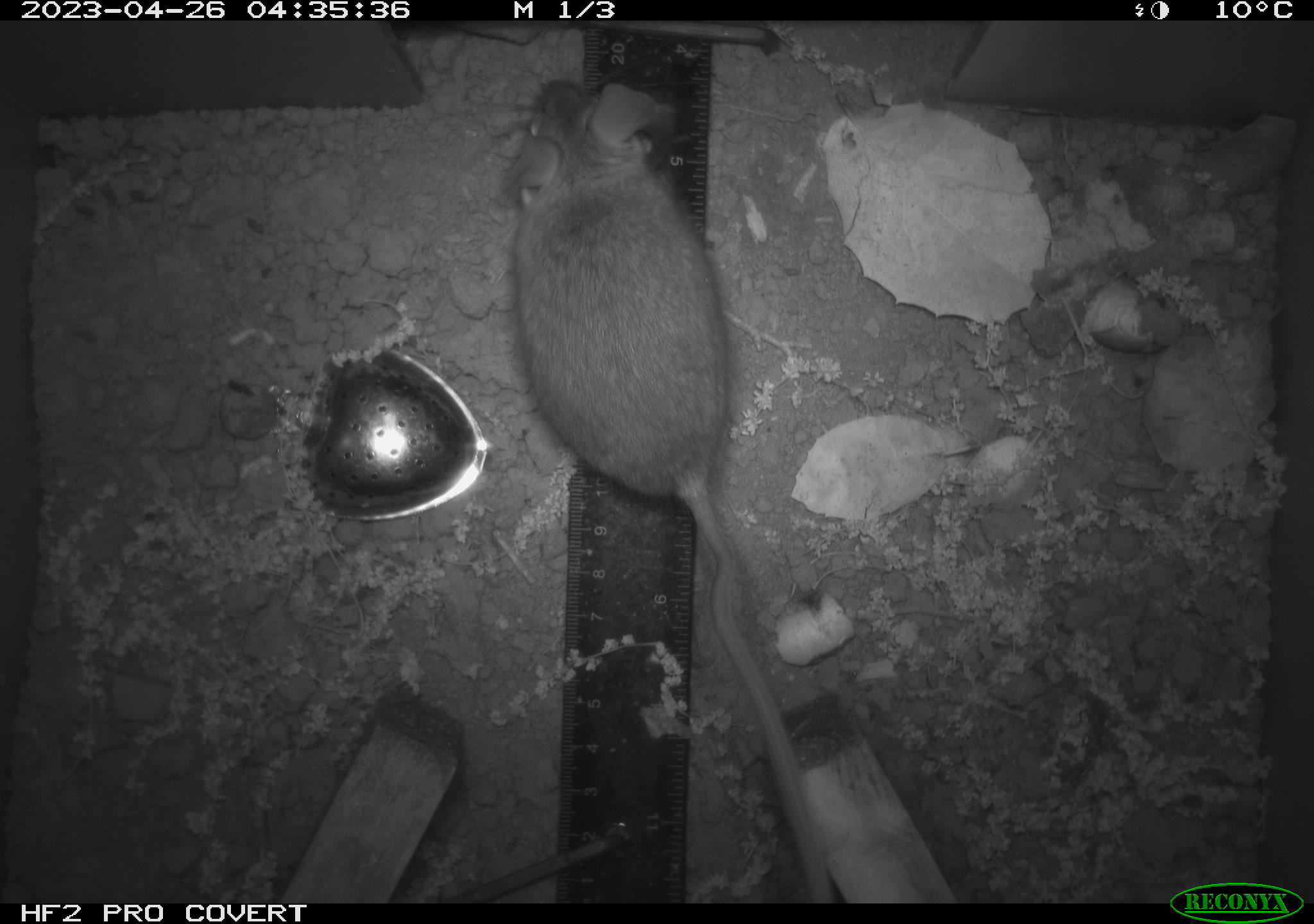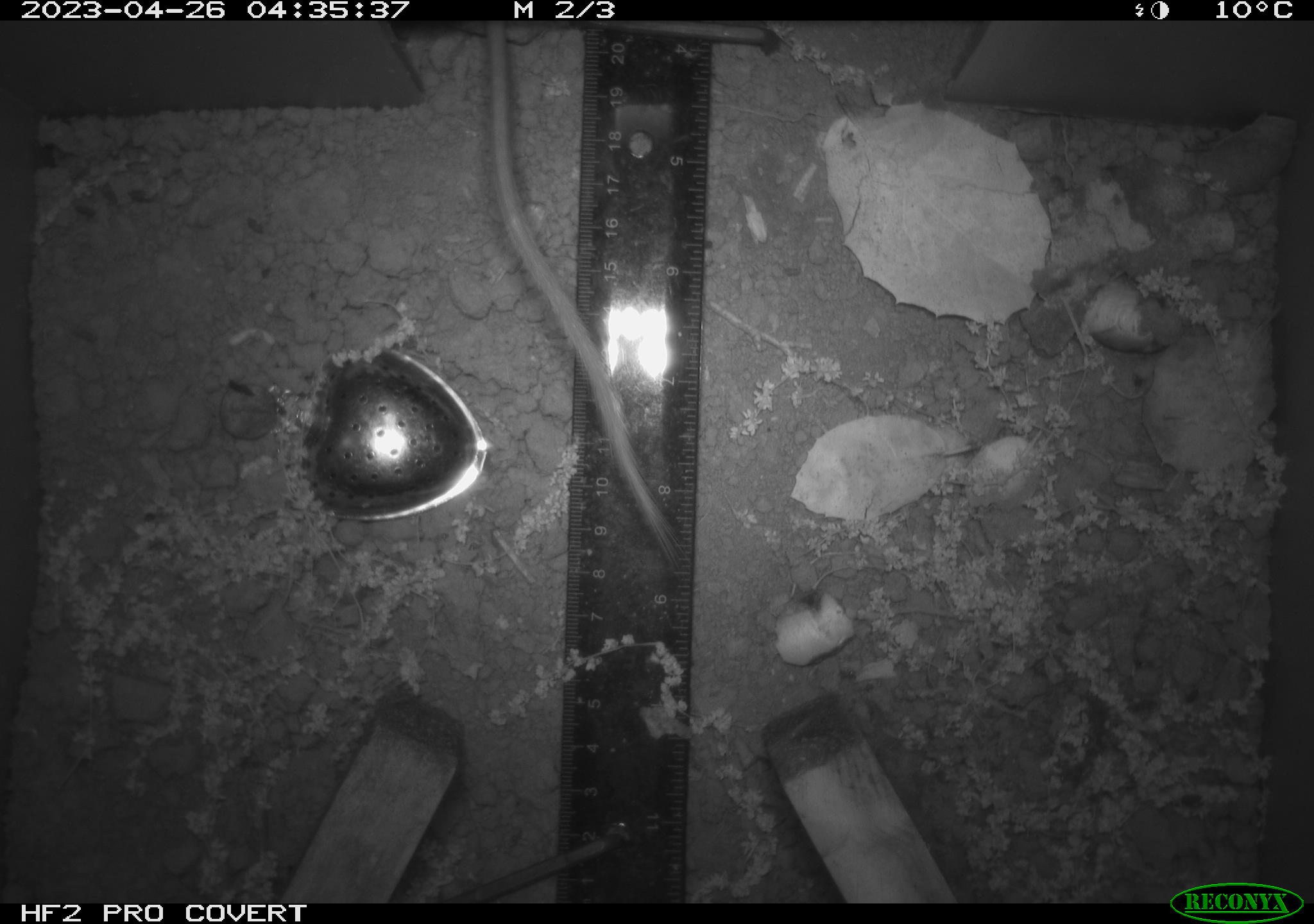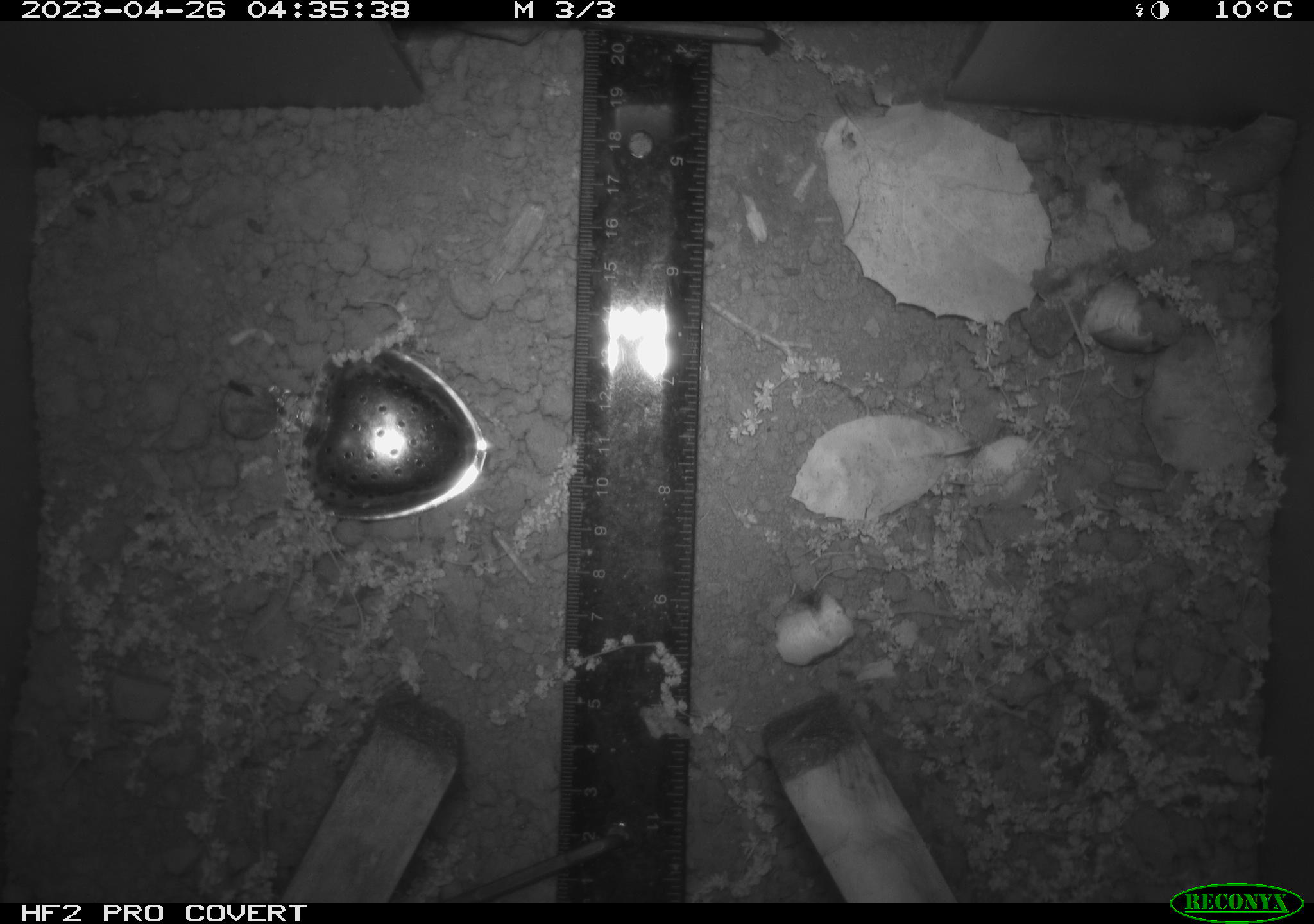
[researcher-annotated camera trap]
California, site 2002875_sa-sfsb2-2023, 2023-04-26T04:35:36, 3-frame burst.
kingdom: Animalia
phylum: Chordata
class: Mammalia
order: Rodentia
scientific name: Rodentia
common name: mouse species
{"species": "mouse species (Rodentia)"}